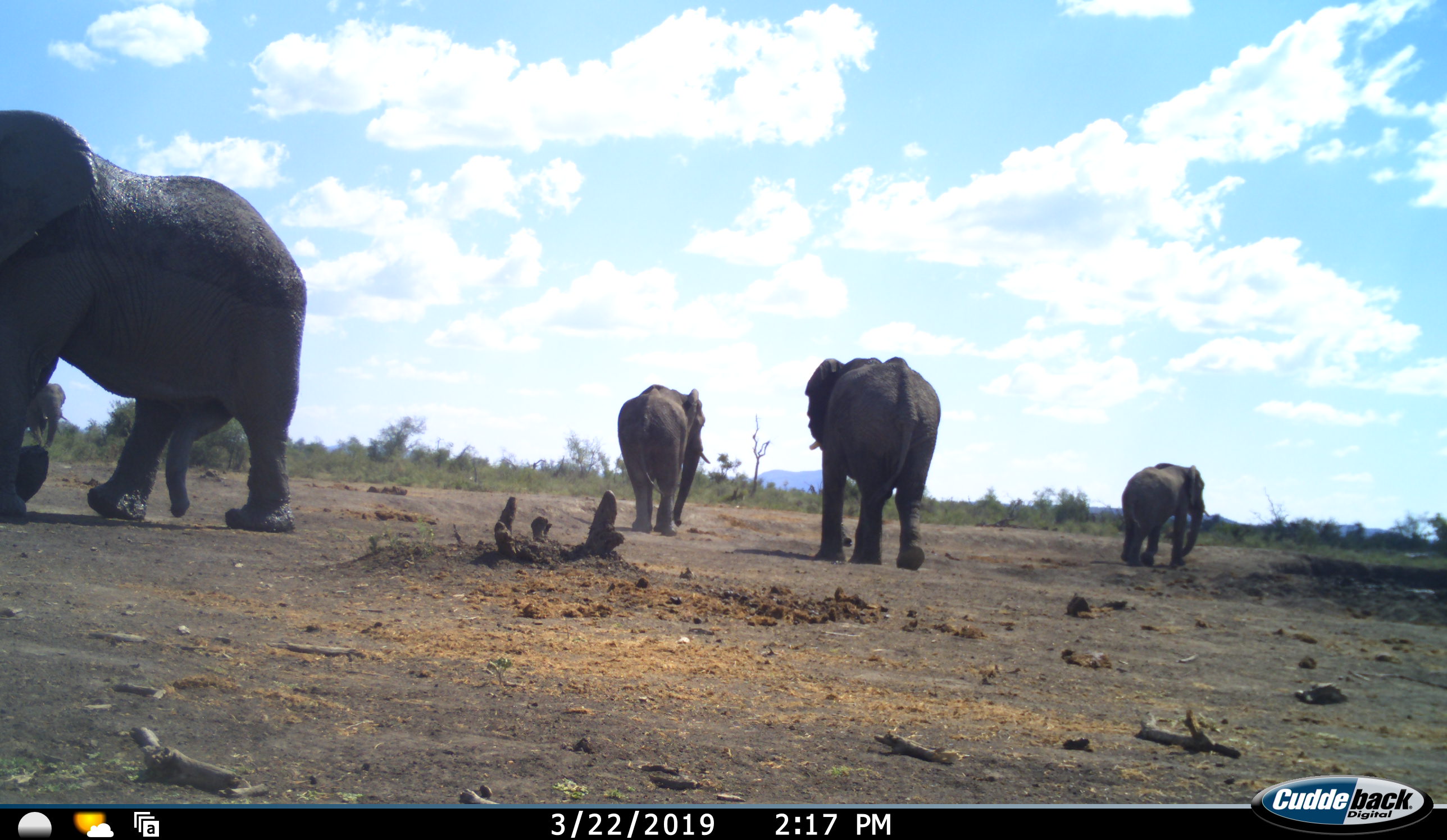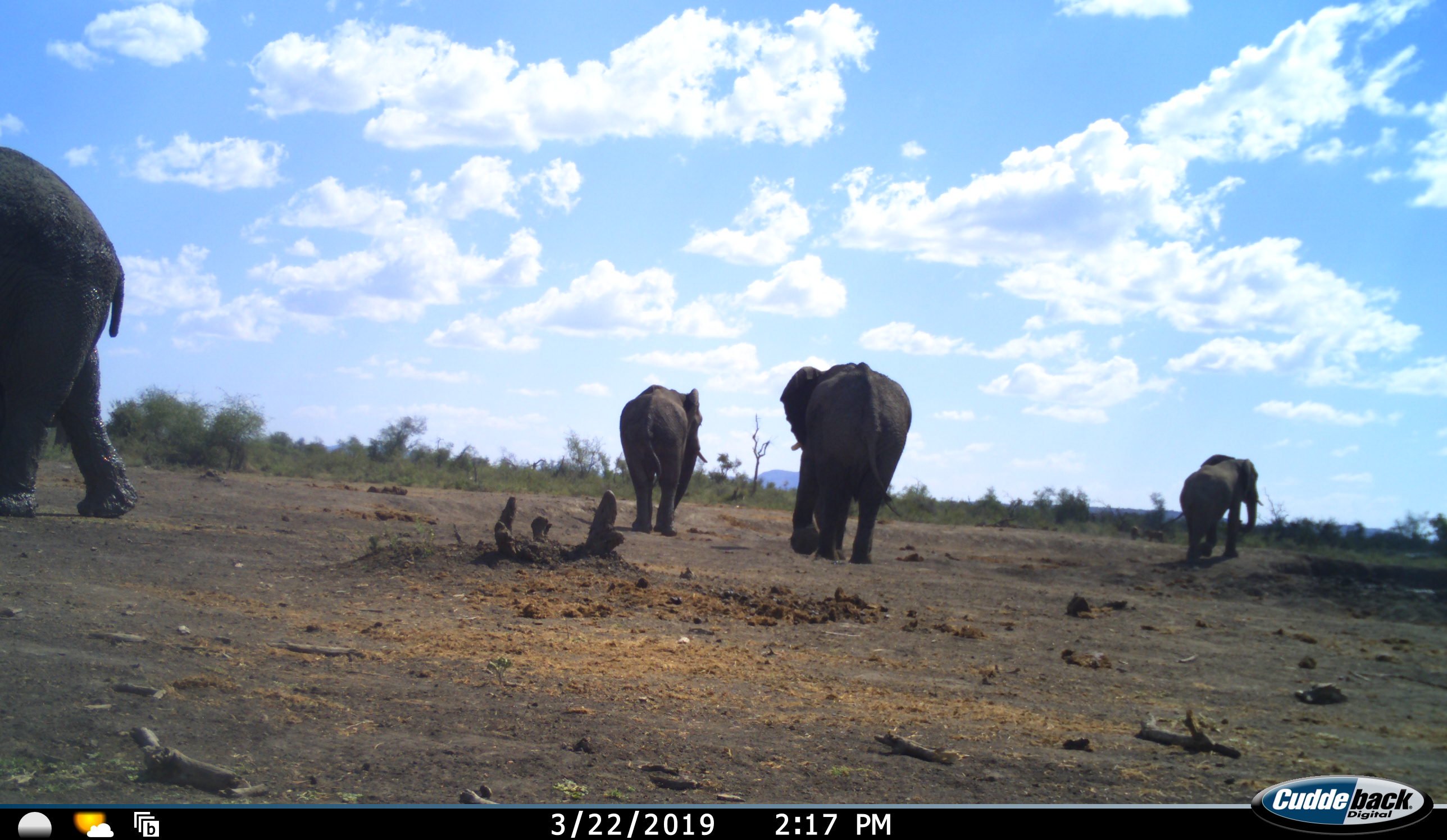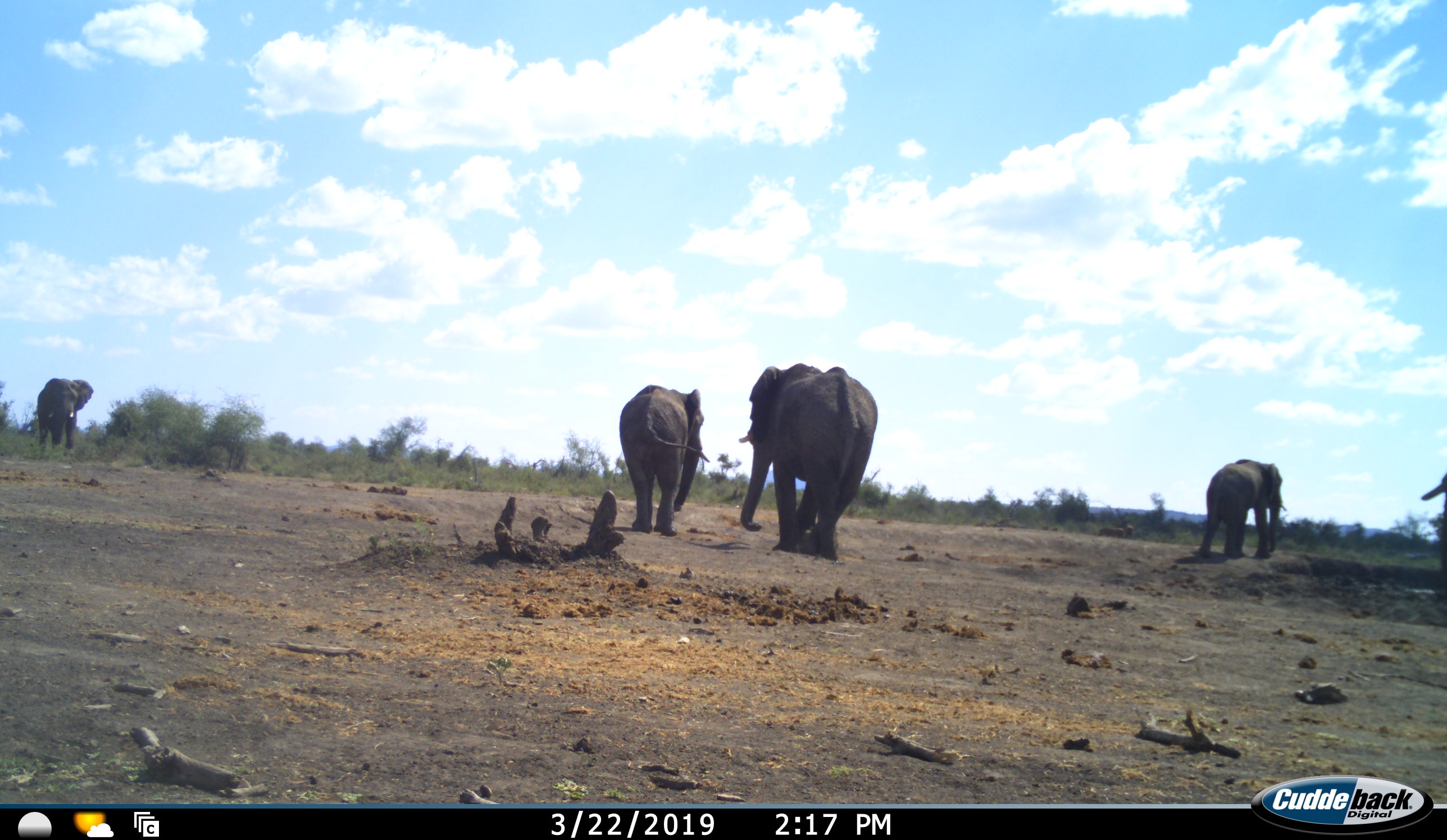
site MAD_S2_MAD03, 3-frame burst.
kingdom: Animalia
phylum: Chordata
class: Mammalia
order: Proboscidea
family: Elephantidae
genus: Loxodonta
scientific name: Loxodonta africana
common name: african bush elephant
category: elephant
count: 5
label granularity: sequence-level